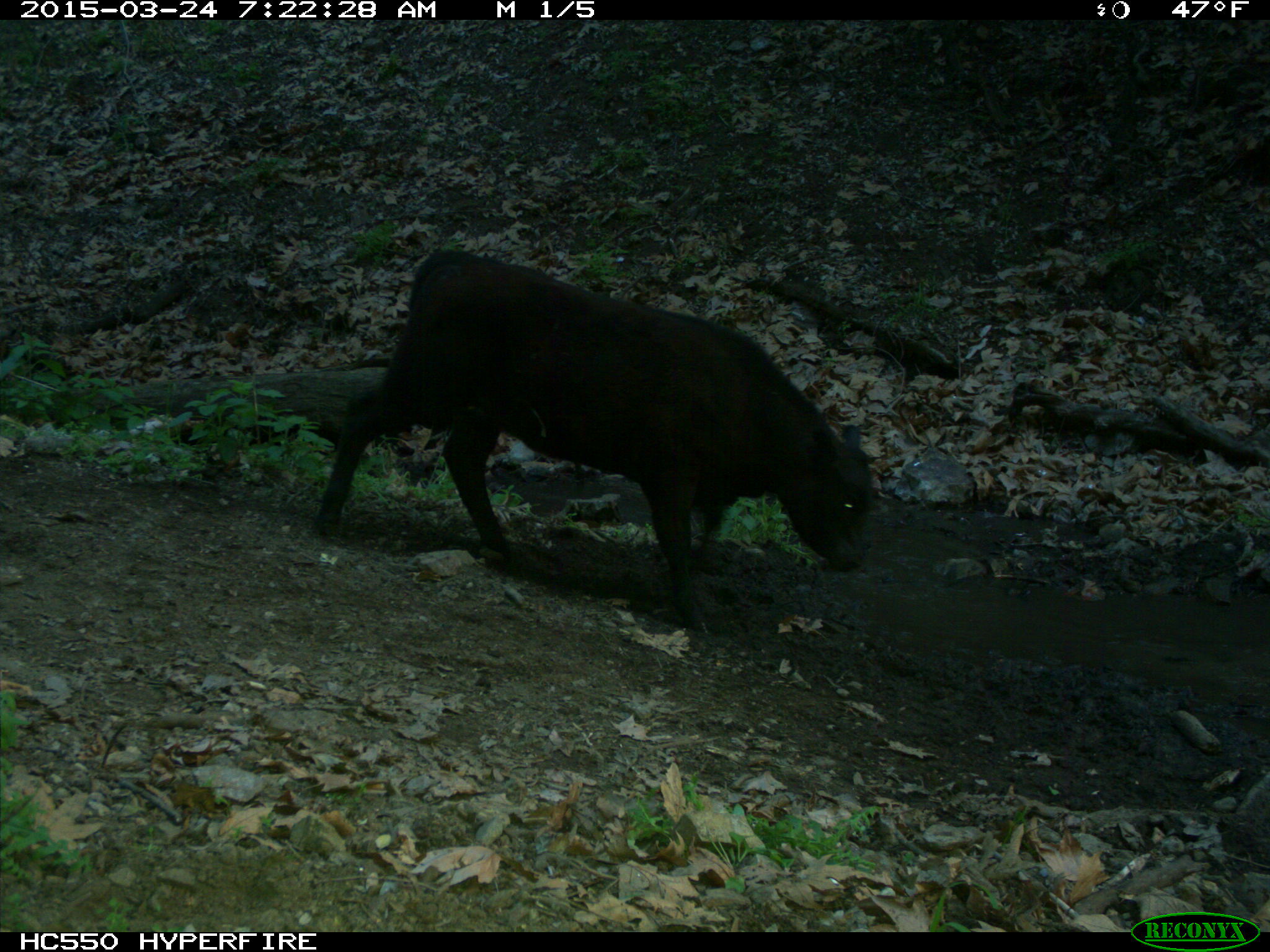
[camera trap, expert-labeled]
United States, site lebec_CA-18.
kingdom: Animalia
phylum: Chordata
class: Mammalia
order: Artiodactyla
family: Bovidae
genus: Bos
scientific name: Bos taurus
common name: domestic cow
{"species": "Bos taurus (domestic cow)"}